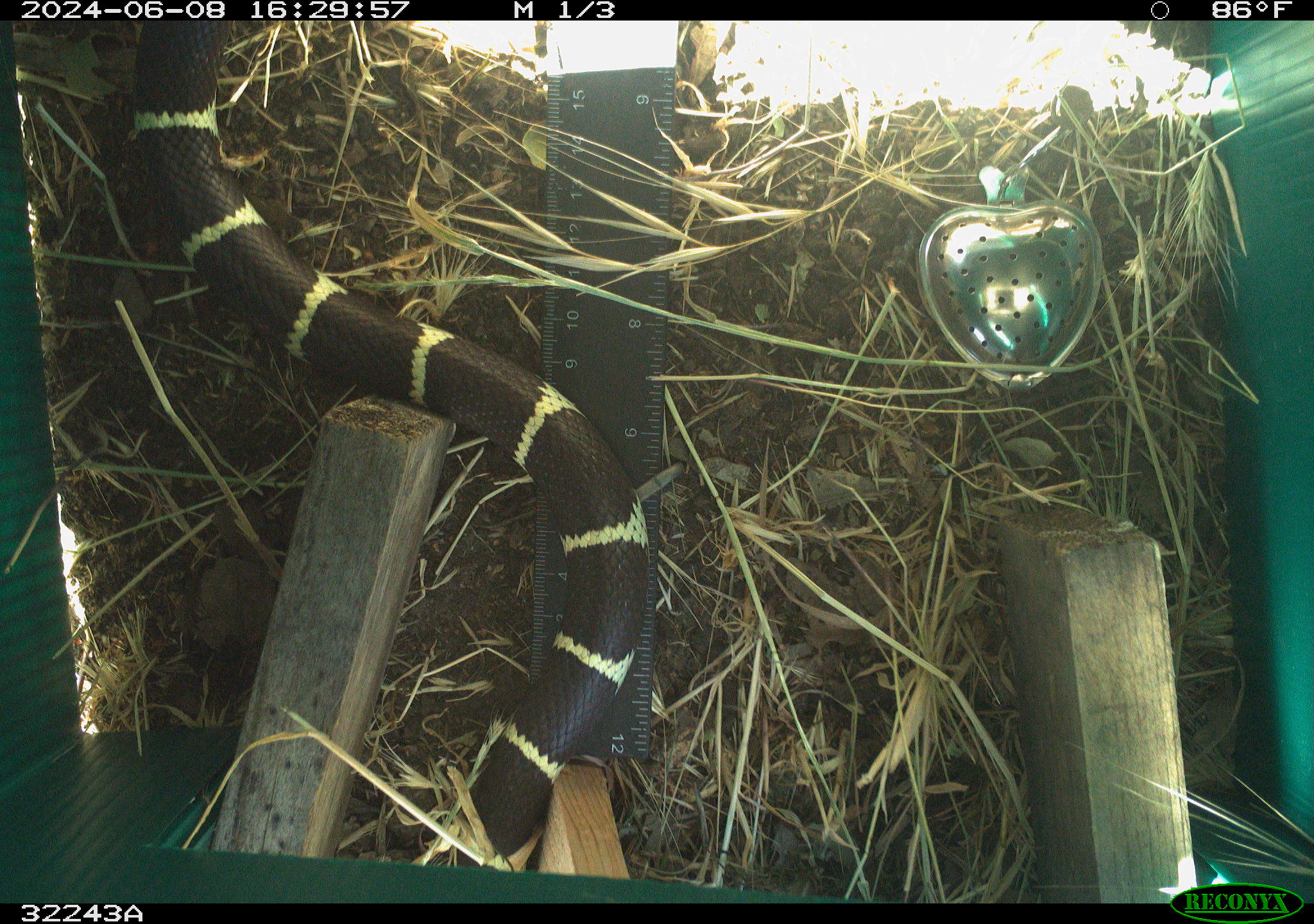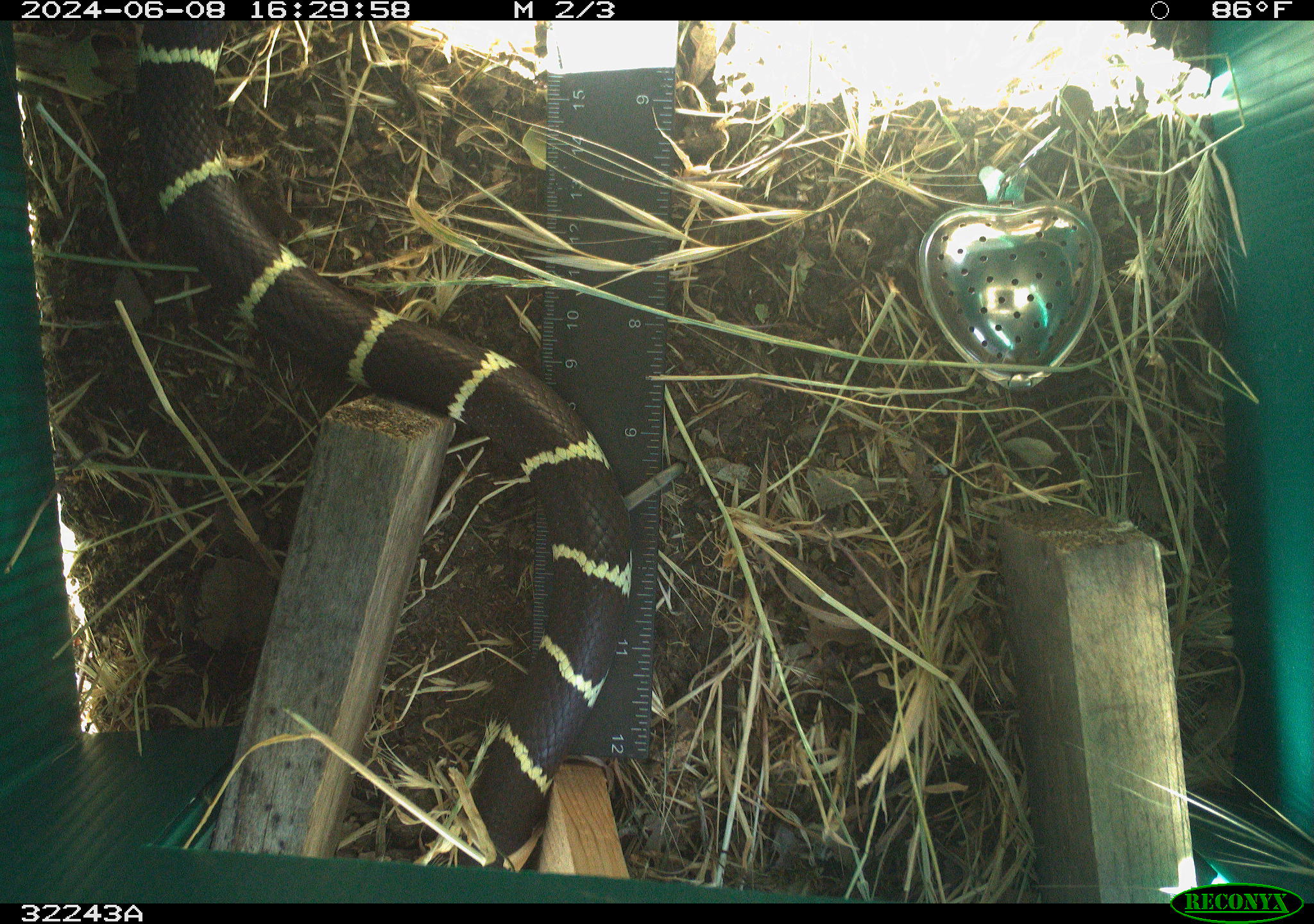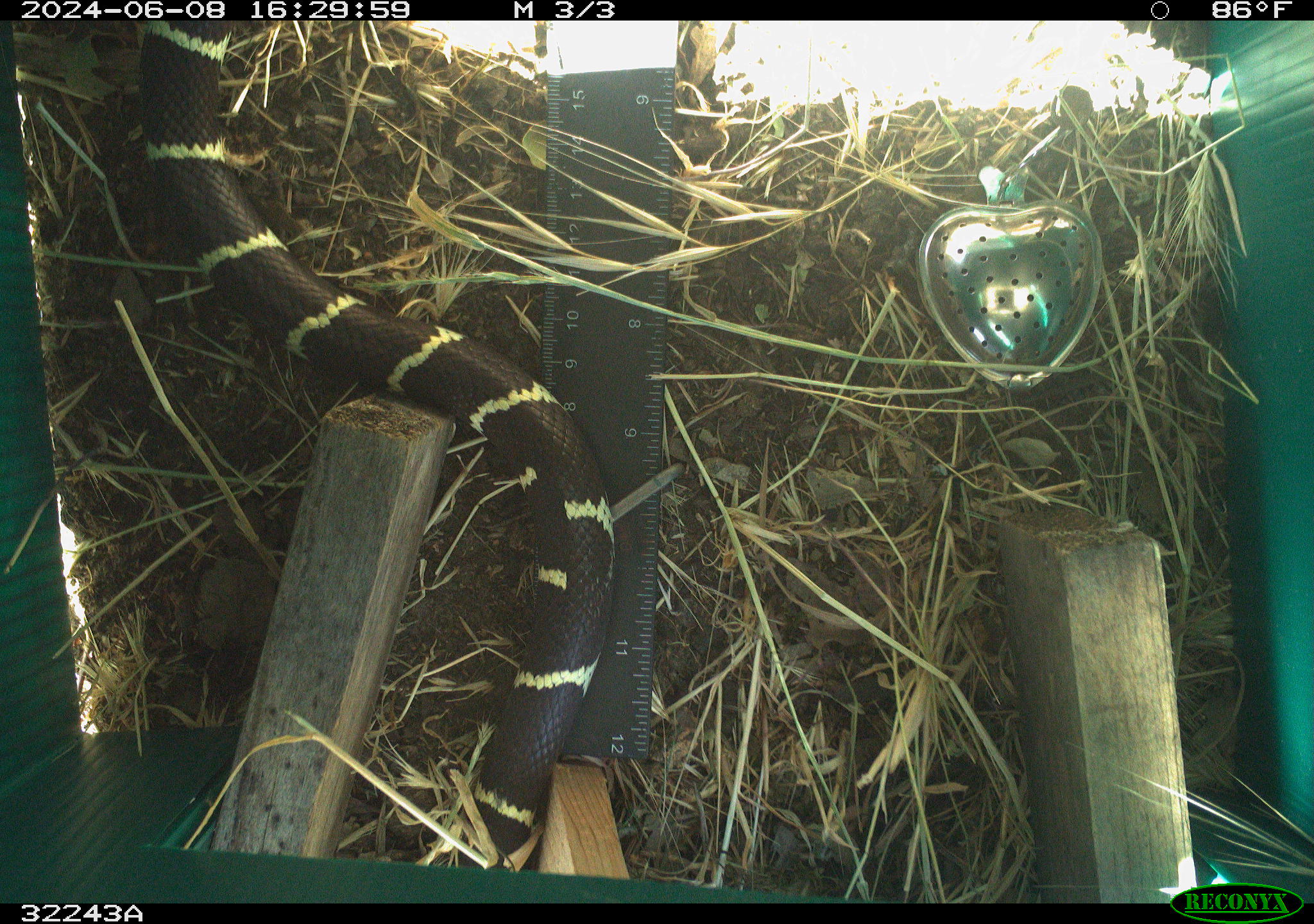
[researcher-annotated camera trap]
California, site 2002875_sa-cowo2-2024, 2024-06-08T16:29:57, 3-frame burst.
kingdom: Animalia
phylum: Chordata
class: Reptilia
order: Squamata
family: Colubridae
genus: Lampropeltis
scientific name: Lampropeltis californiae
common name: california kingsnake